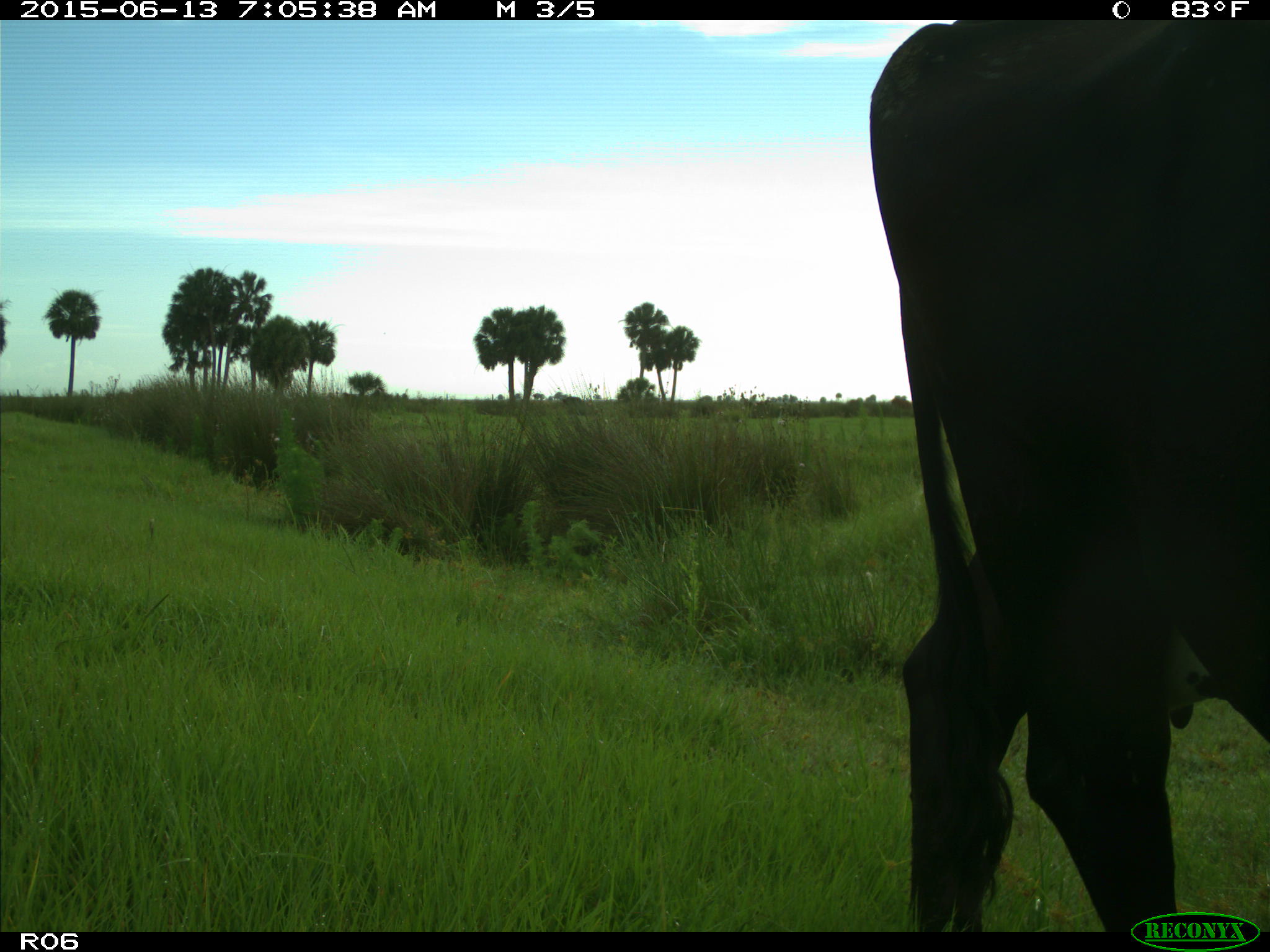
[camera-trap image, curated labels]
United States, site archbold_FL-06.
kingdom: Animalia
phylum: Chordata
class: Mammalia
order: Artiodactyla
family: Bovidae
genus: Bos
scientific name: Bos taurus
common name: domestic cow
Bos taurus (domestic cow).